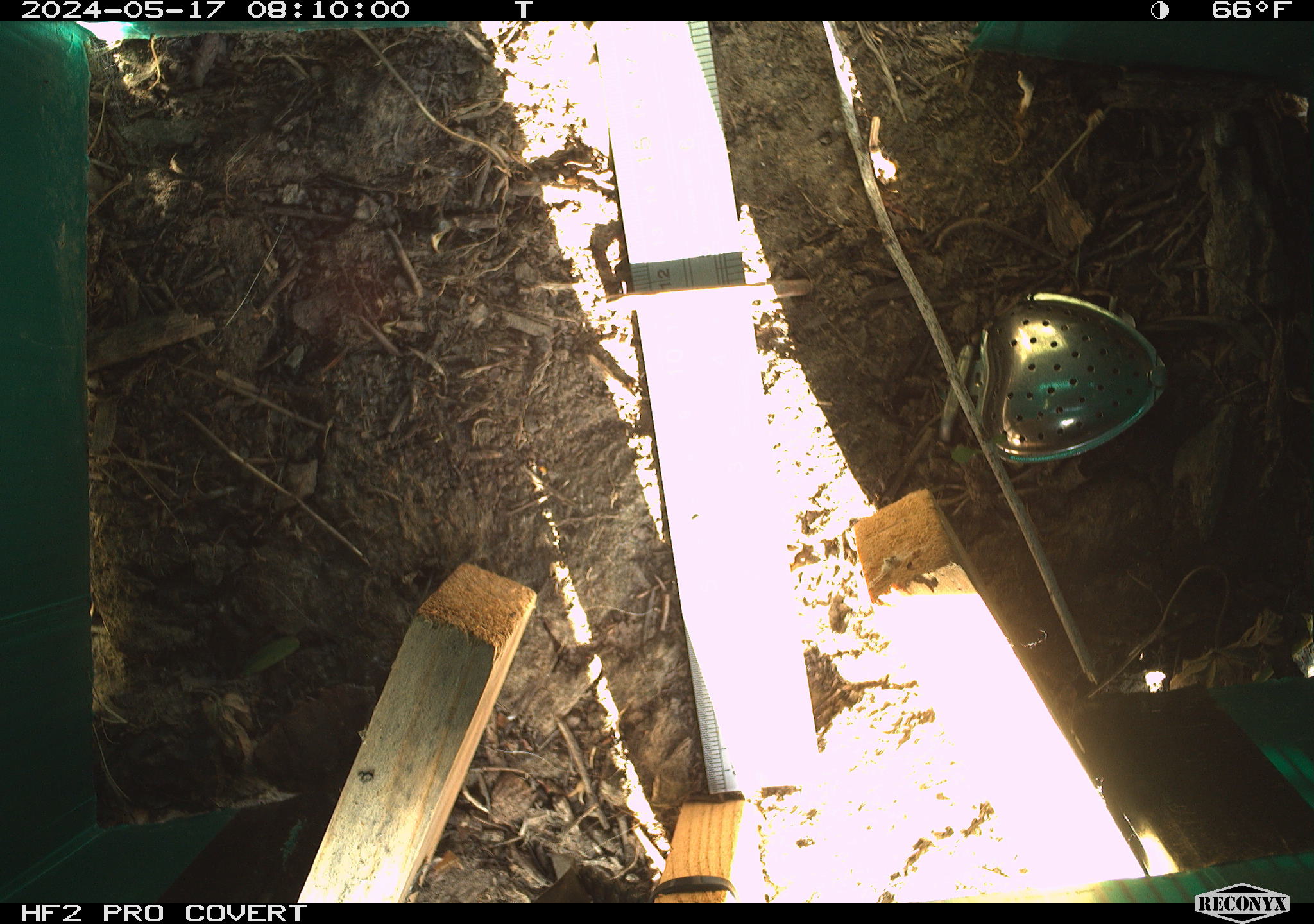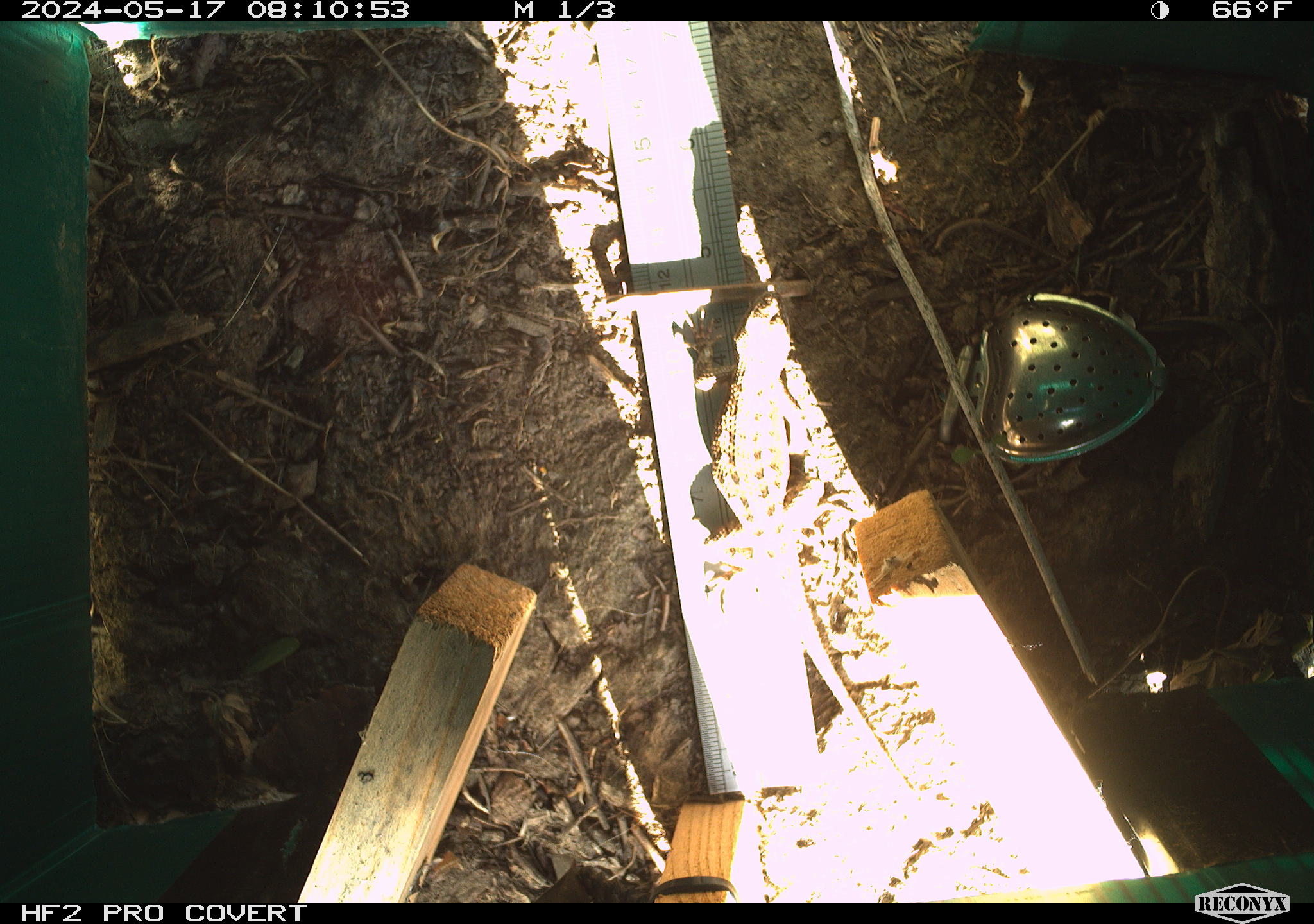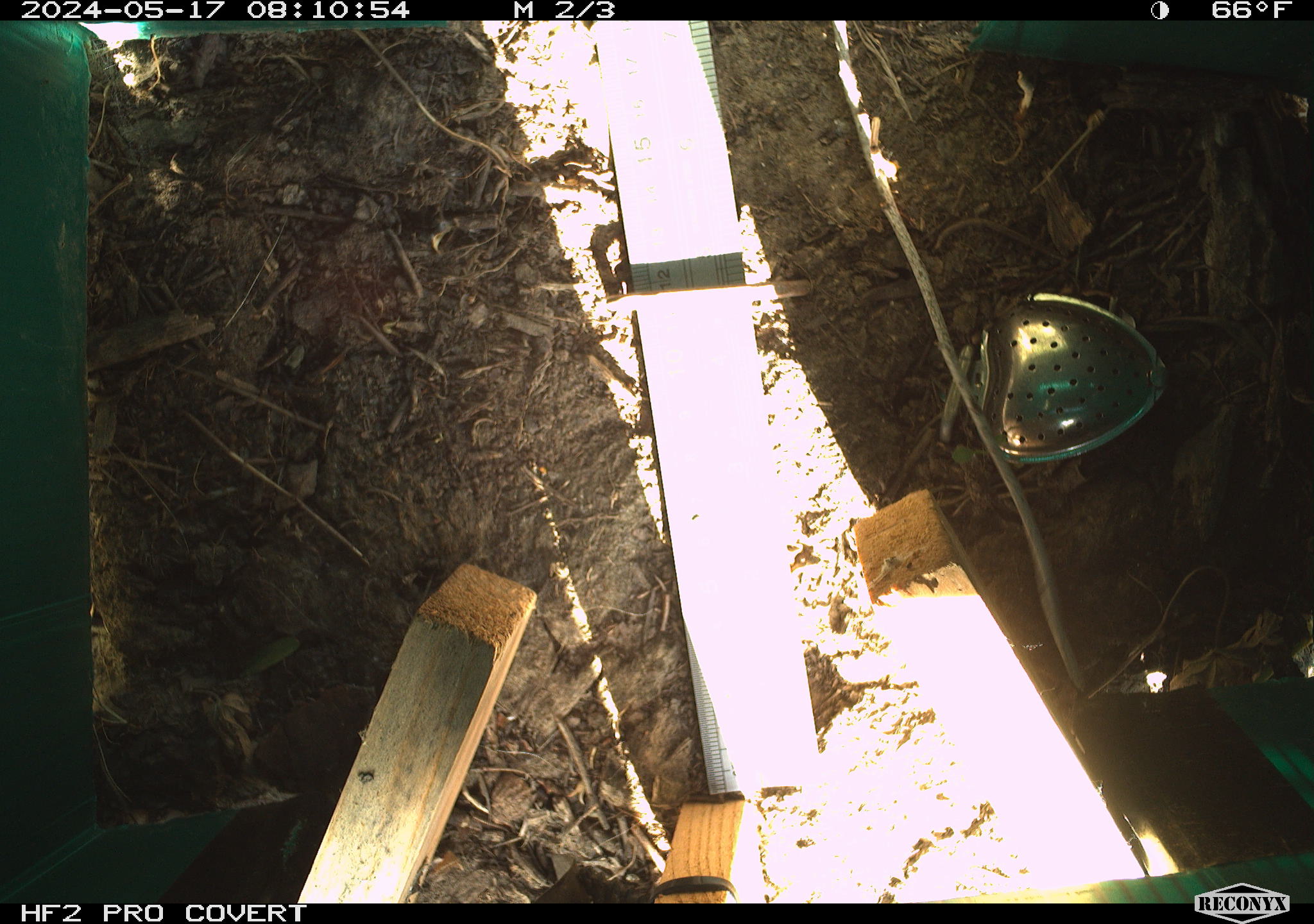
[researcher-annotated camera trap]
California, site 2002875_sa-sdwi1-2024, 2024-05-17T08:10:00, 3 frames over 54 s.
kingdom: Animalia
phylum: Chordata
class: Reptilia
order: Squamata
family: Phrynosomatidae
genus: Sceloporus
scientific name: Sceloporus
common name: spiny lizards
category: sceloporus species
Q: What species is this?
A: Sceloporus species (spiny lizards) (Sceloporus).